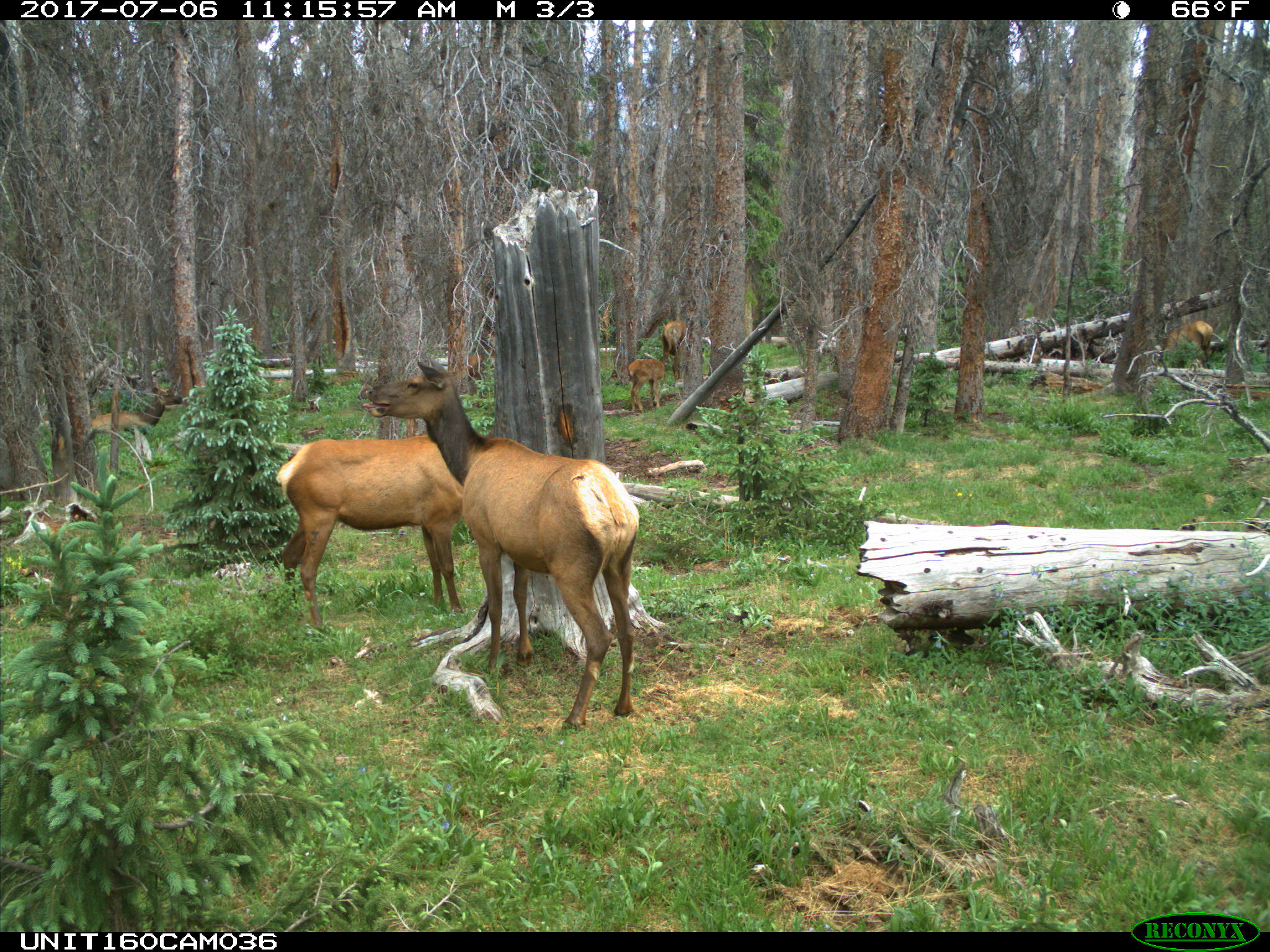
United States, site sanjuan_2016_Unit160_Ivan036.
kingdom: Animalia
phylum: Chordata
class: Mammalia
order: Artiodactyla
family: Cervidae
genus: Cervus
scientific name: Cervus elaphus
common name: red deer